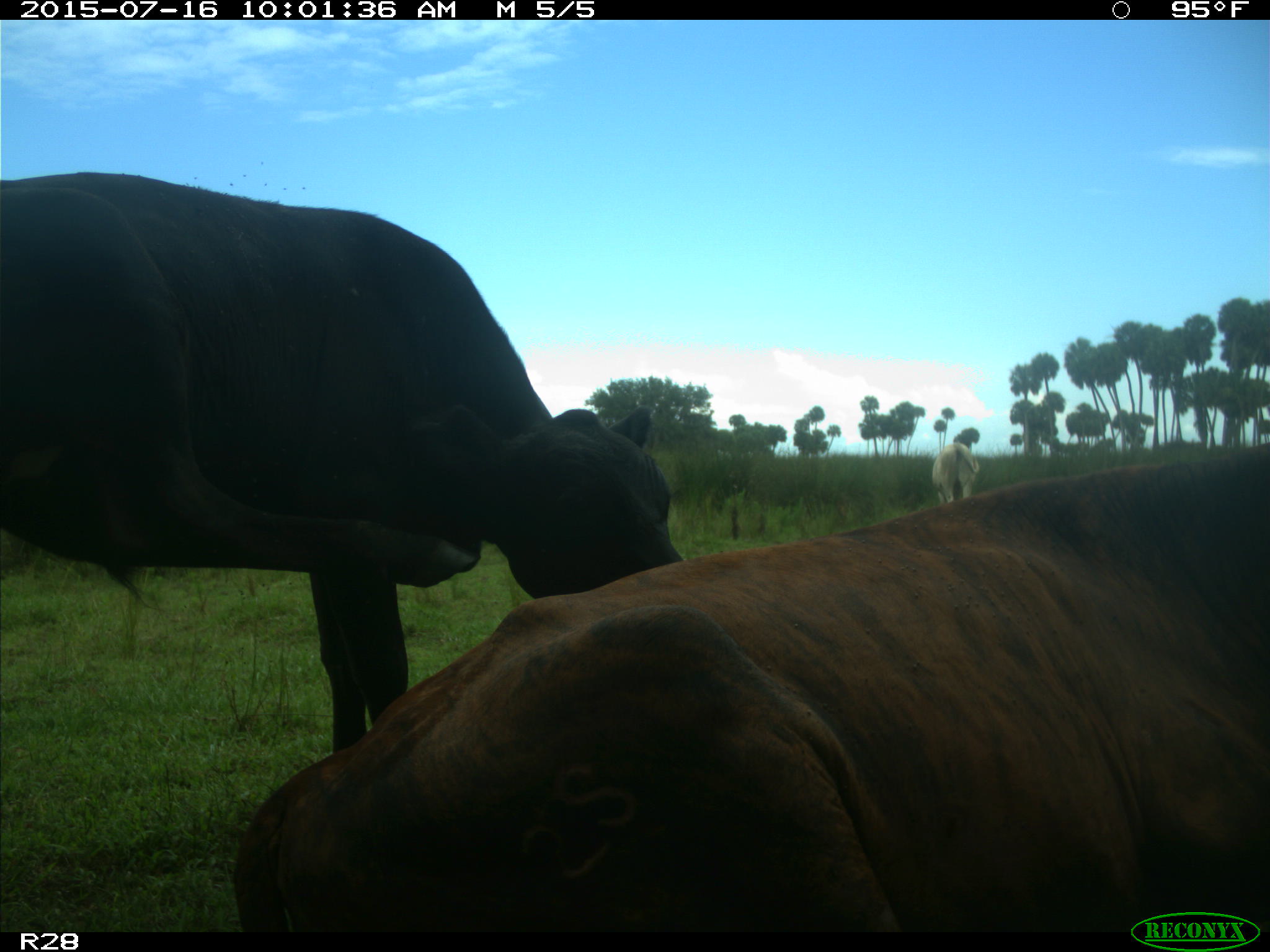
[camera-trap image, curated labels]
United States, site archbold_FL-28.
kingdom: Animalia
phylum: Chordata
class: Mammalia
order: Artiodactyla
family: Bovidae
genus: Bos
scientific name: Bos taurus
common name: domestic cow